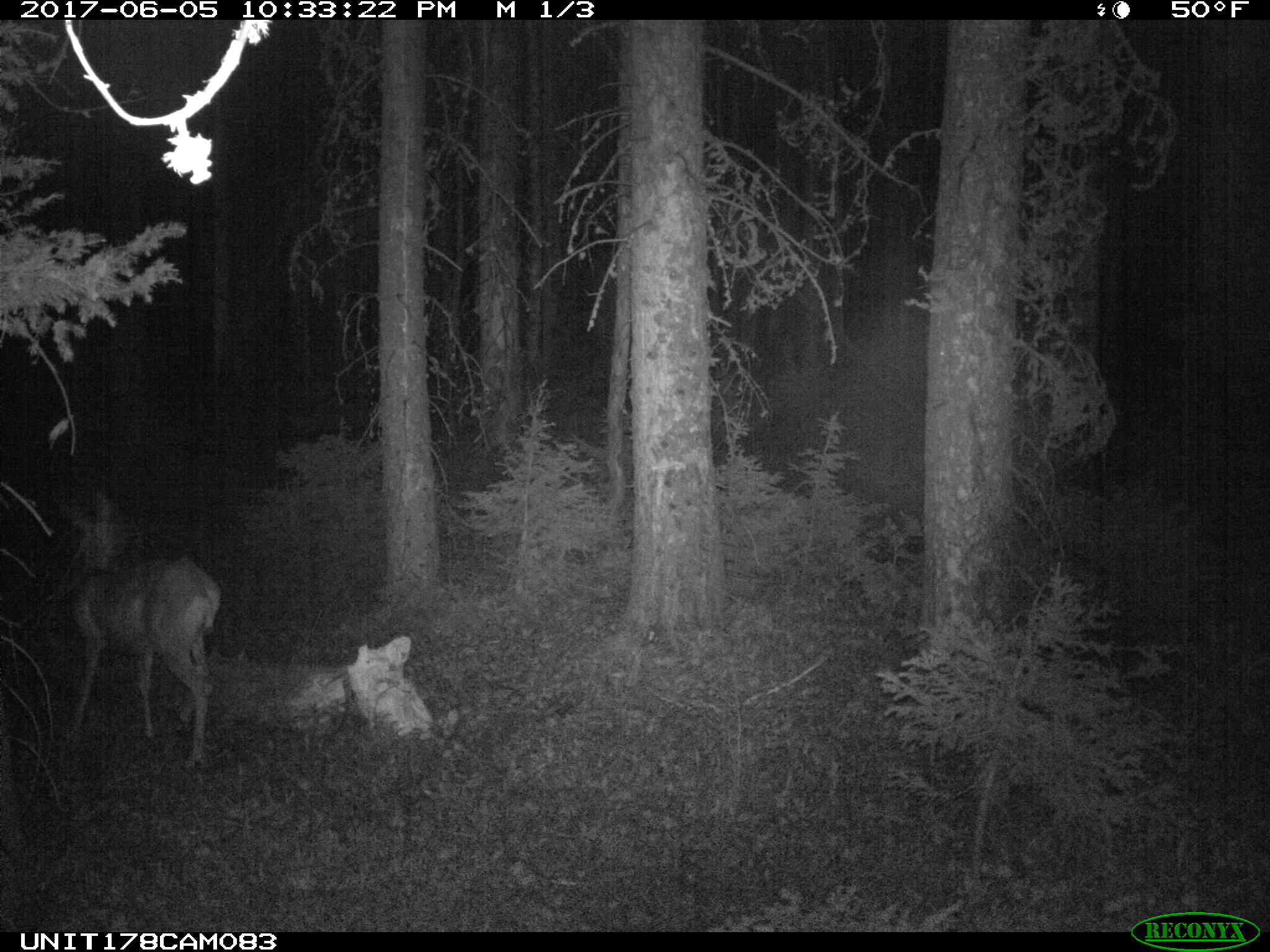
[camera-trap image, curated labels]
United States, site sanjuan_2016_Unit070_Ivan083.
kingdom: Animalia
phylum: Chordata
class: Mammalia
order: Artiodactyla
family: Cervidae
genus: Odocoileus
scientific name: Odocoileus hemionus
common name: mule deer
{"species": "Odocoileus hemionus (mule deer)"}